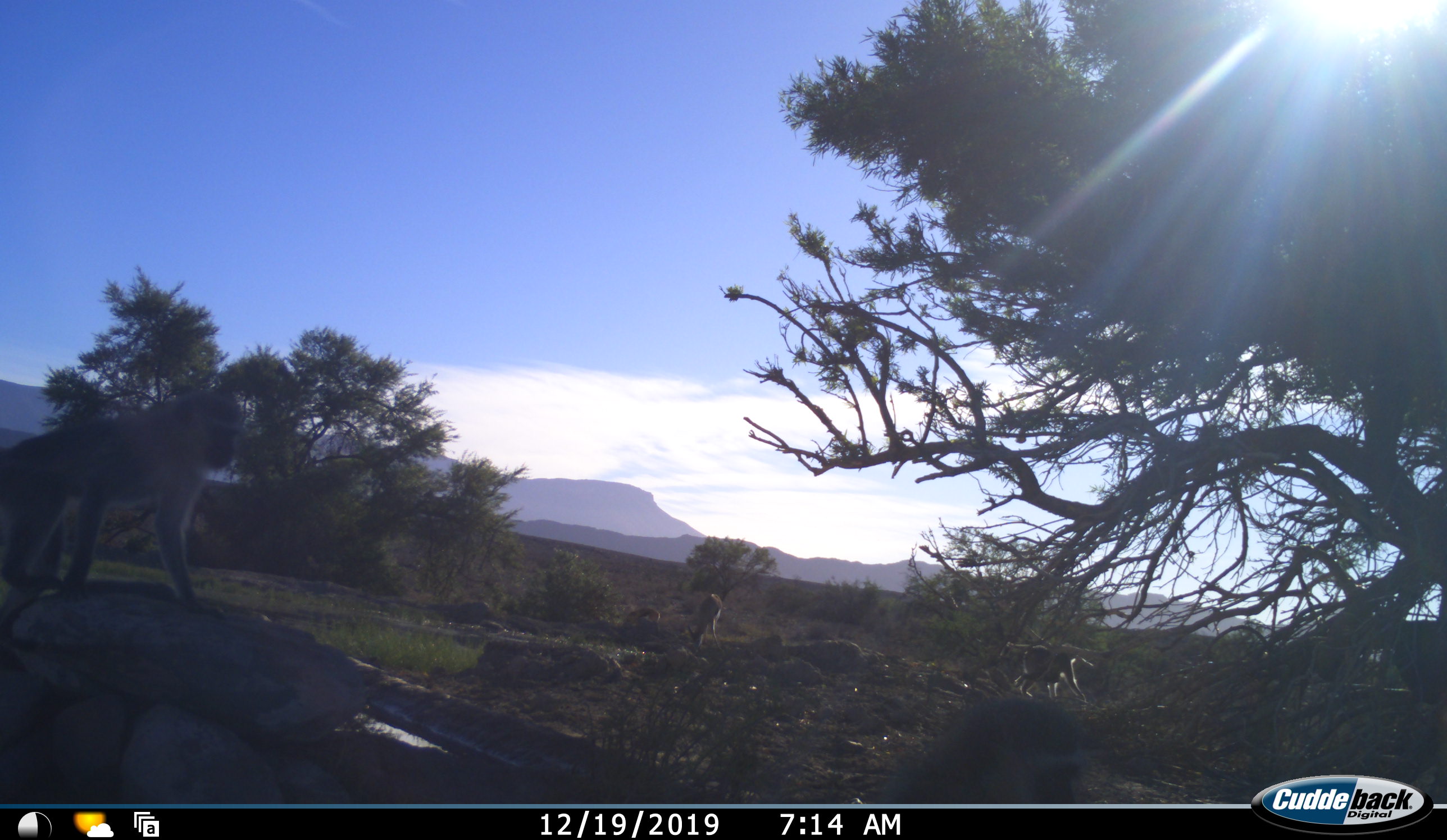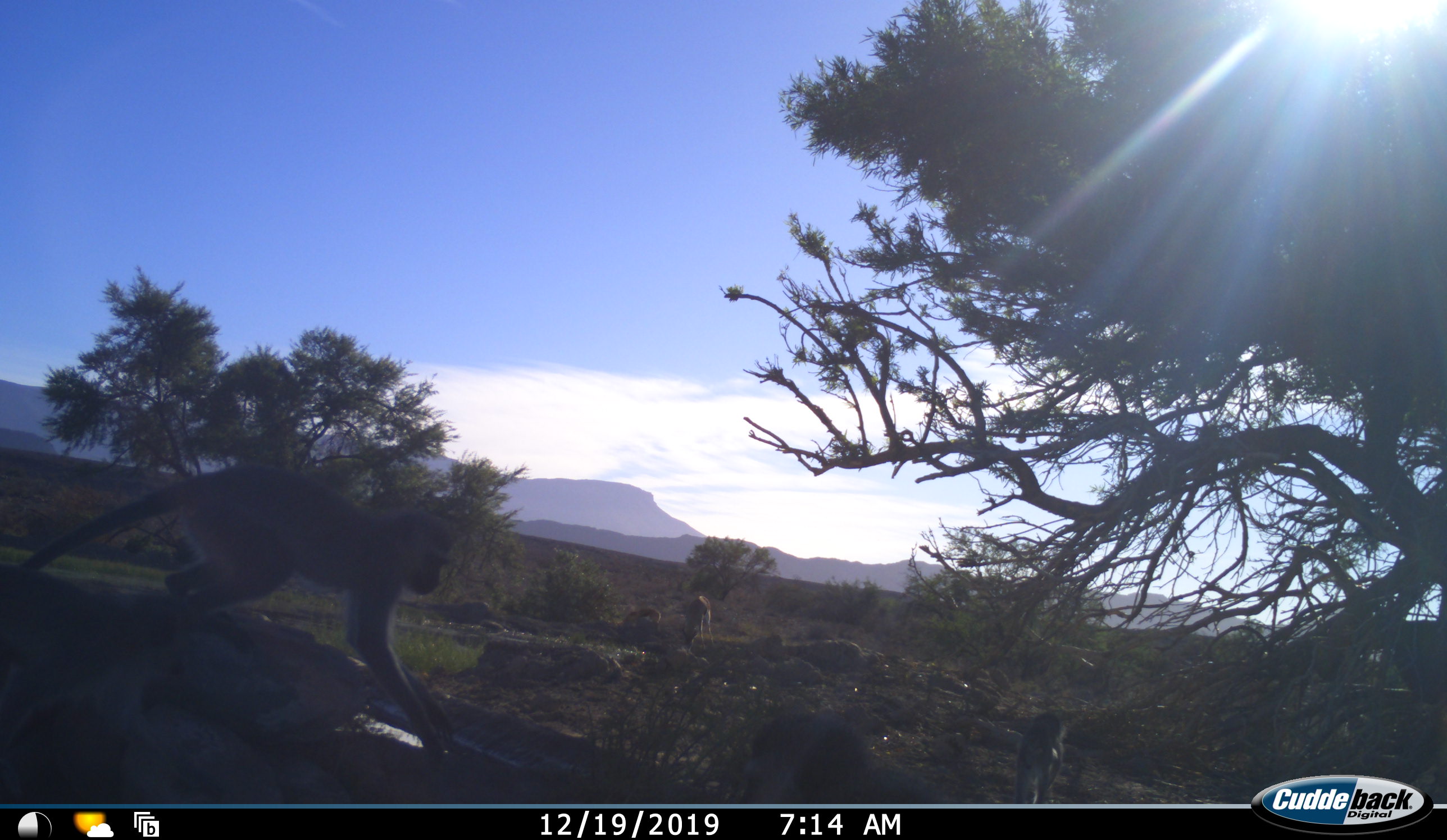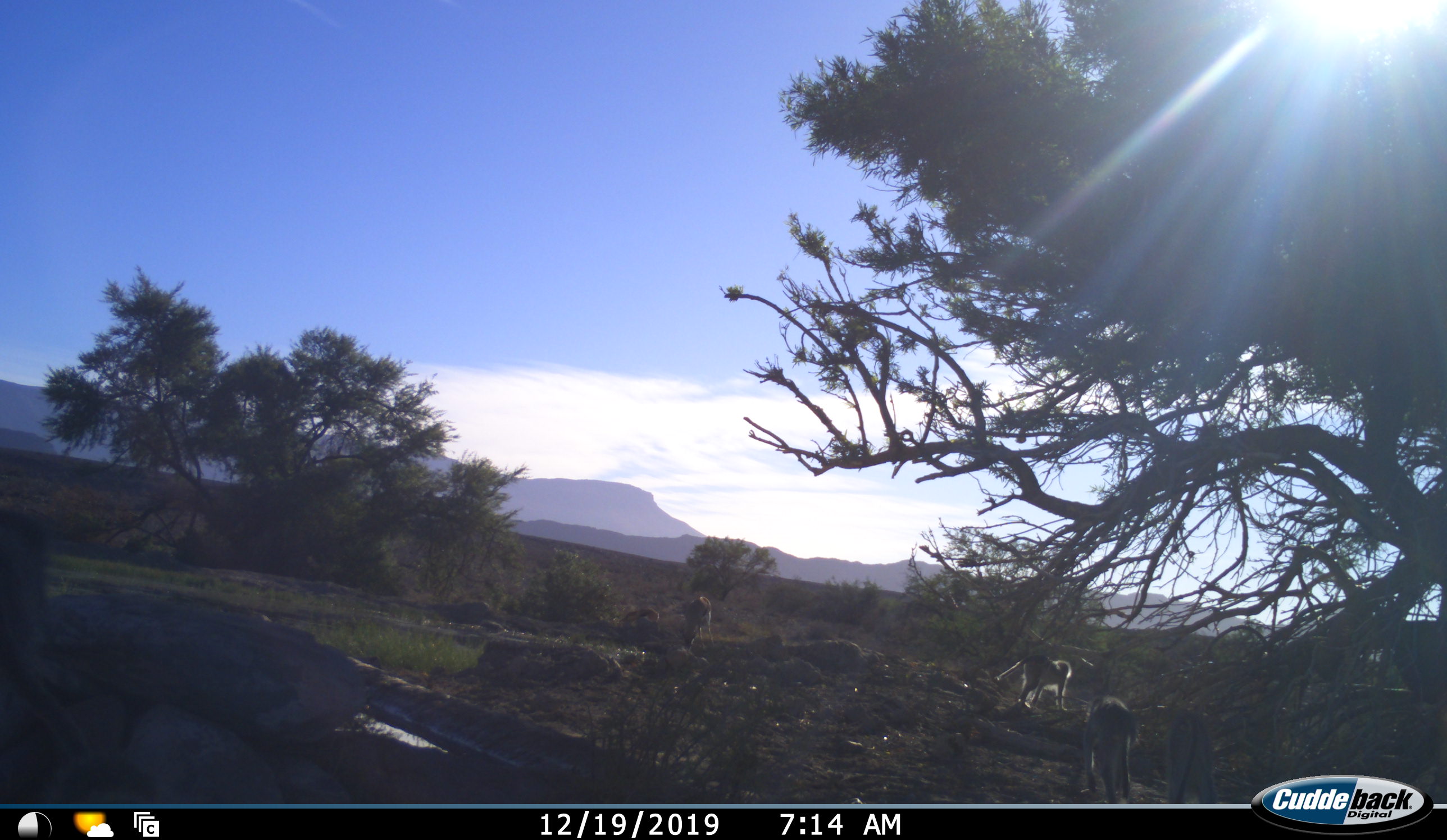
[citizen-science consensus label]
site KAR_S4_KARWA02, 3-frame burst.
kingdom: Animalia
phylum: Chordata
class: Mammalia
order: Primates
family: Cercopithecidae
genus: Chlorocebus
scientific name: Chlorocebus pygerythrus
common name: vervet monkey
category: monkeyvervet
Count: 4.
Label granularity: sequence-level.